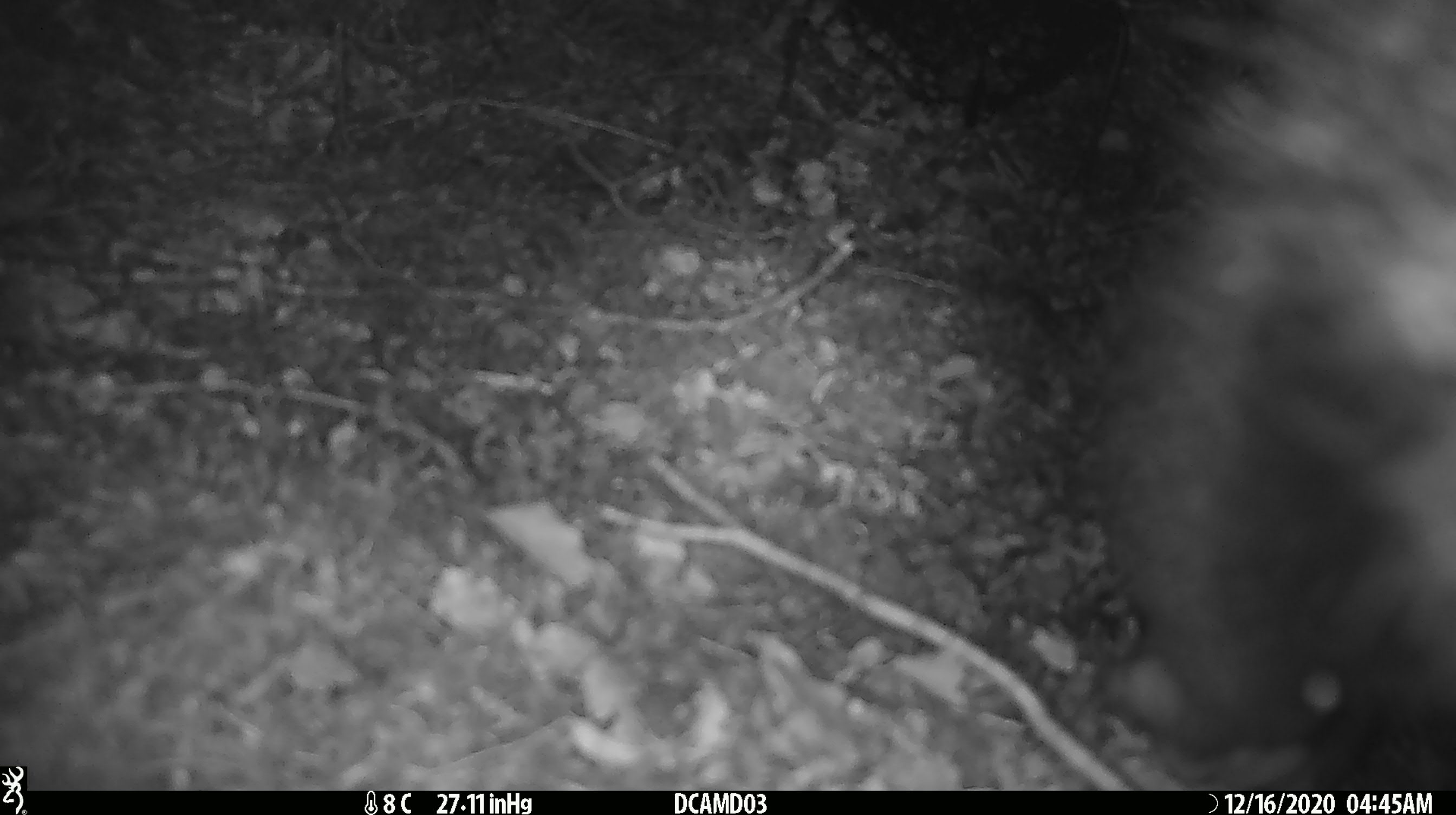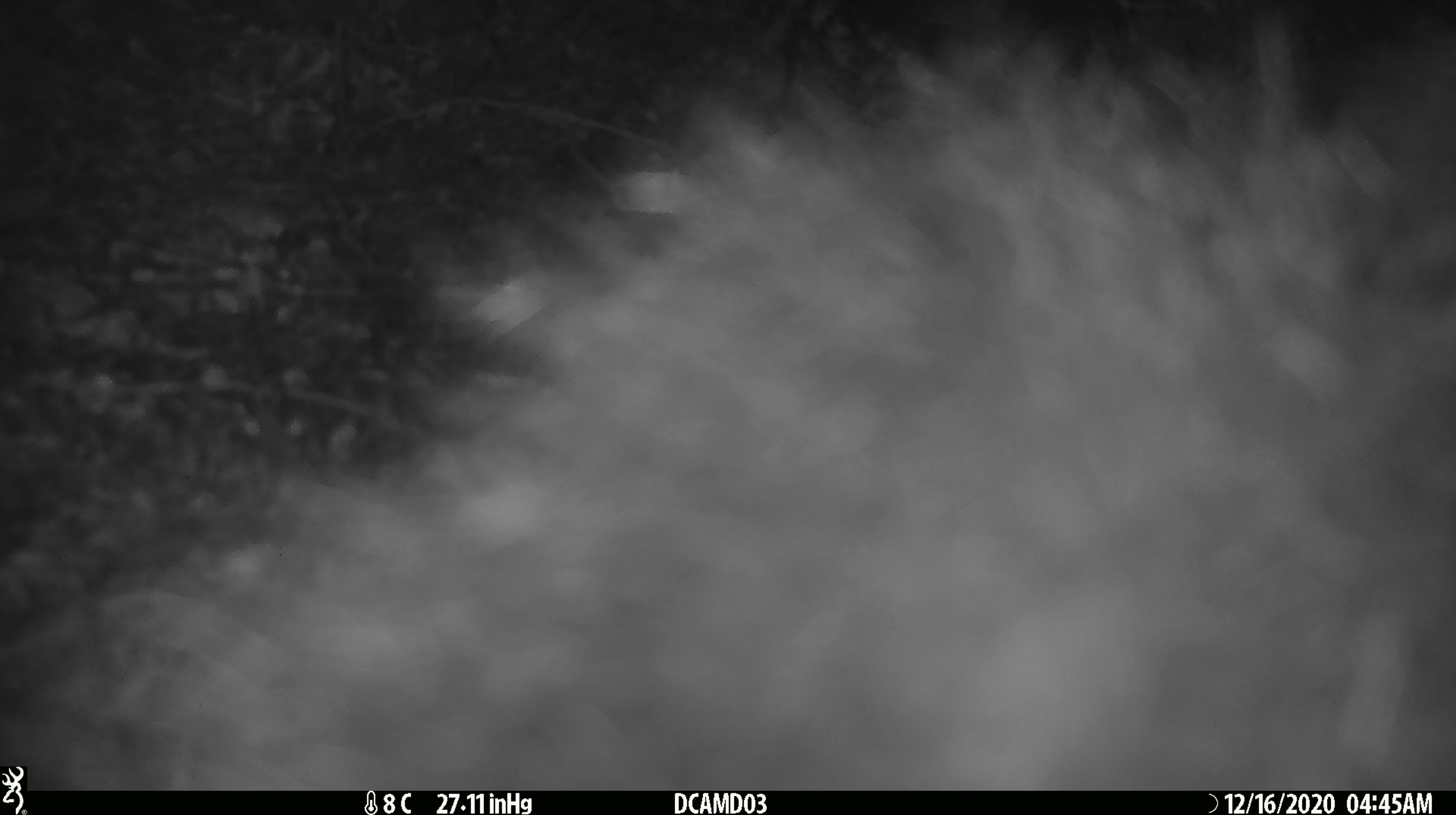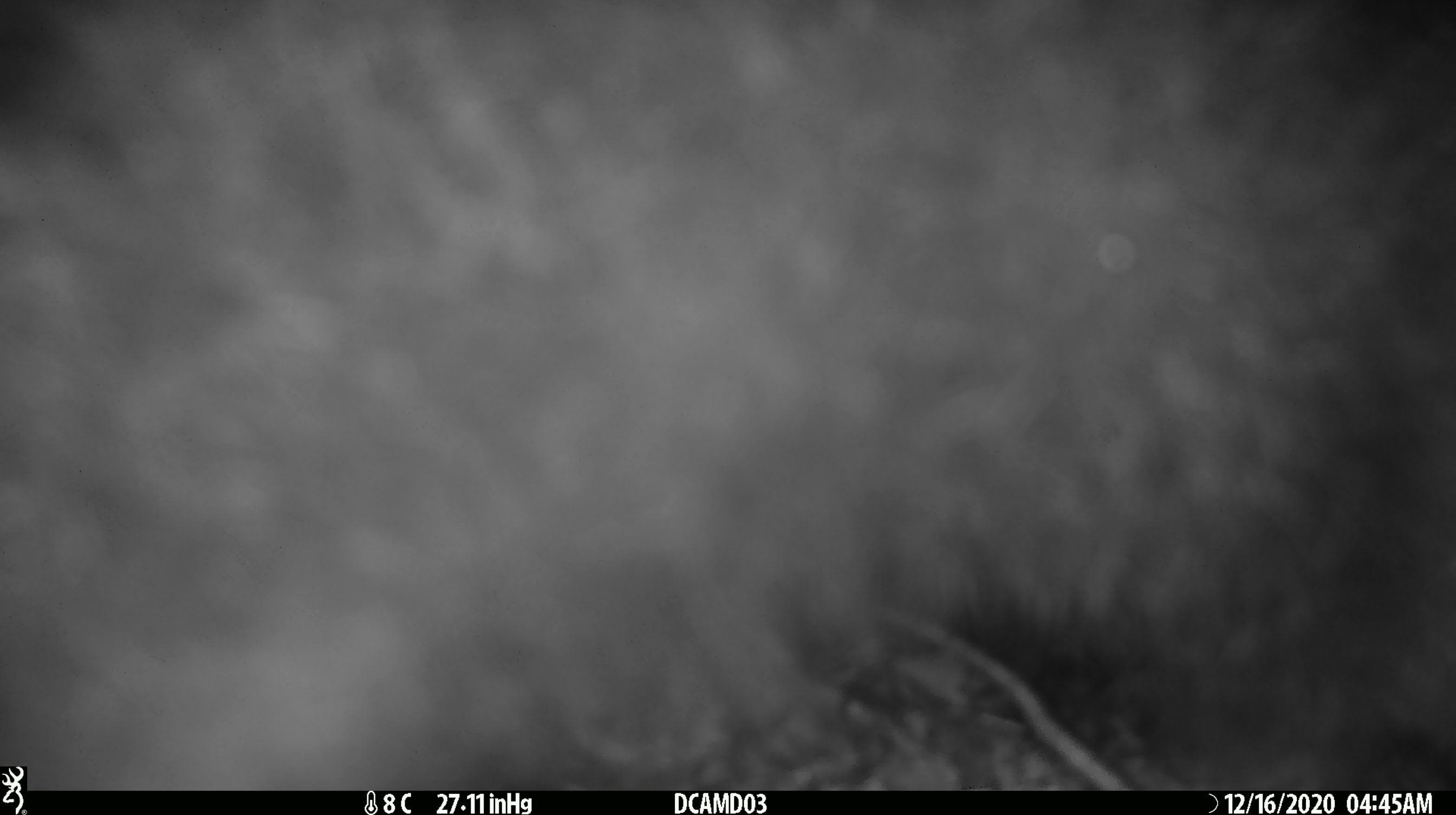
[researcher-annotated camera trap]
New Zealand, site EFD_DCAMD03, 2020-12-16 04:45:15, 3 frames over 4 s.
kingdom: Animalia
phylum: Chordata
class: Mammalia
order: Diprotodontia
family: Phalangeridae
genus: Trichosurus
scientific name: Trichosurus vulpecula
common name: common brushtail possum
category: possum